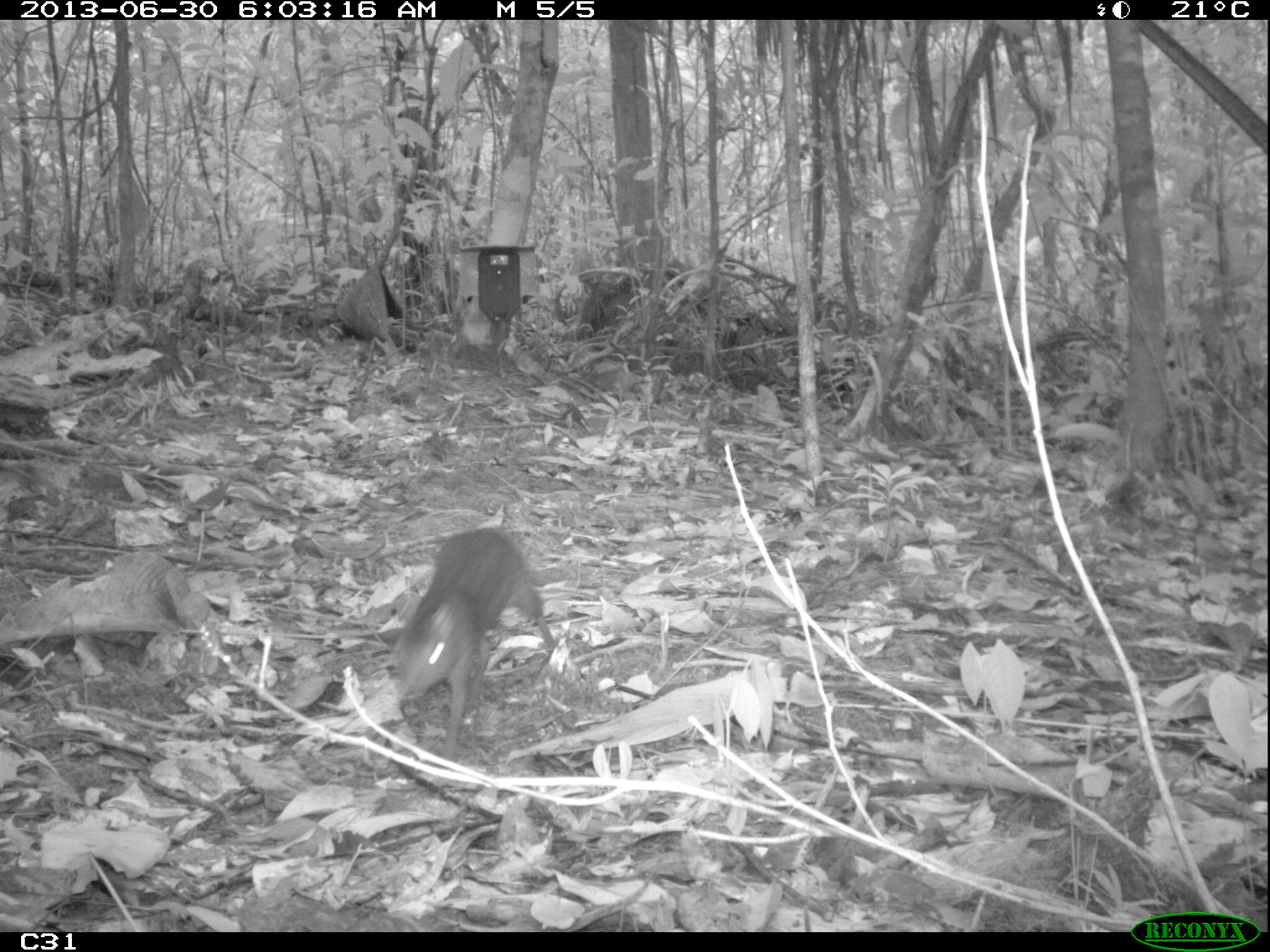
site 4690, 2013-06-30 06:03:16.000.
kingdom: Animalia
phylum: Chordata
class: Mammalia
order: Rodentia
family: Dasyproctidae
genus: Myoprocta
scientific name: Myoprocta pratti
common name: green acouchi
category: myoprocta pratii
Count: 1.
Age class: adult.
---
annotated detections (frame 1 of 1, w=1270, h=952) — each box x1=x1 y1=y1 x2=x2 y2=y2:
myoprocta pratii: x1=392 y1=526 x2=558 y2=761